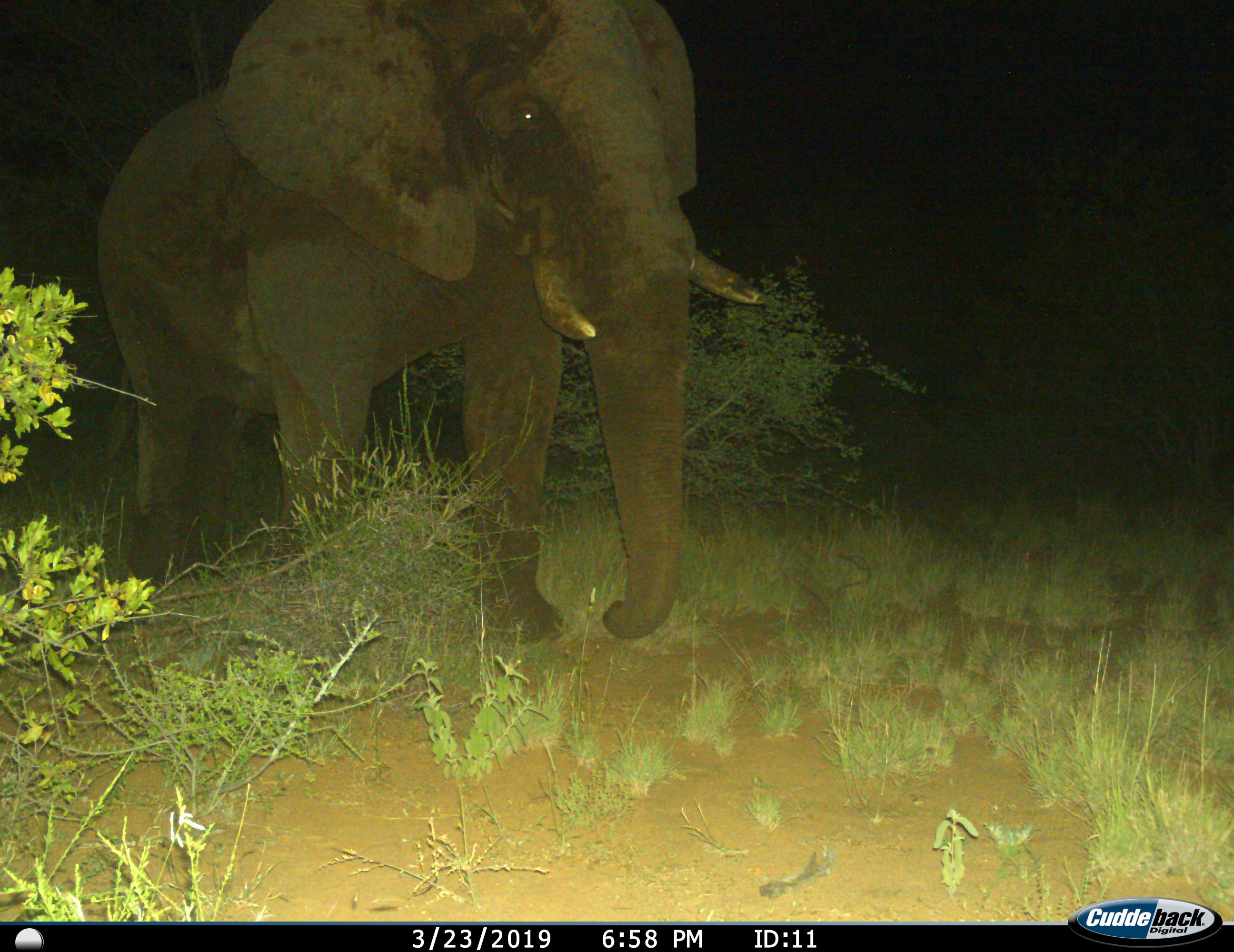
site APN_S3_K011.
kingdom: Animalia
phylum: Chordata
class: Mammalia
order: Proboscidea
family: Elephantidae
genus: Loxodonta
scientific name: Loxodonta africana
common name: african bush elephant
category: elephant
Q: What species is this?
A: Elephant (african bush elephant) (Loxodonta africana).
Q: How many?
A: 1.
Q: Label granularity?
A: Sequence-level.